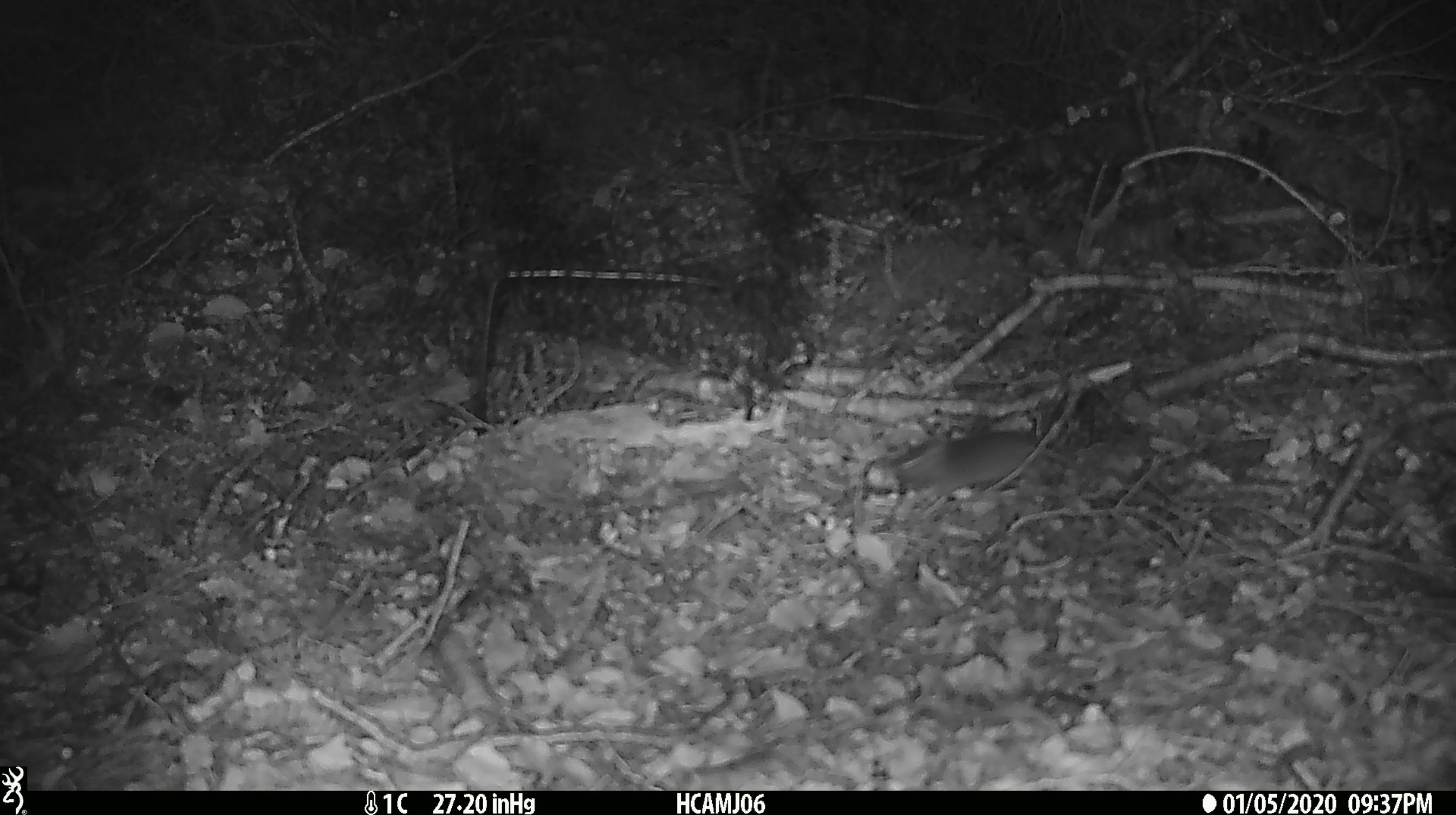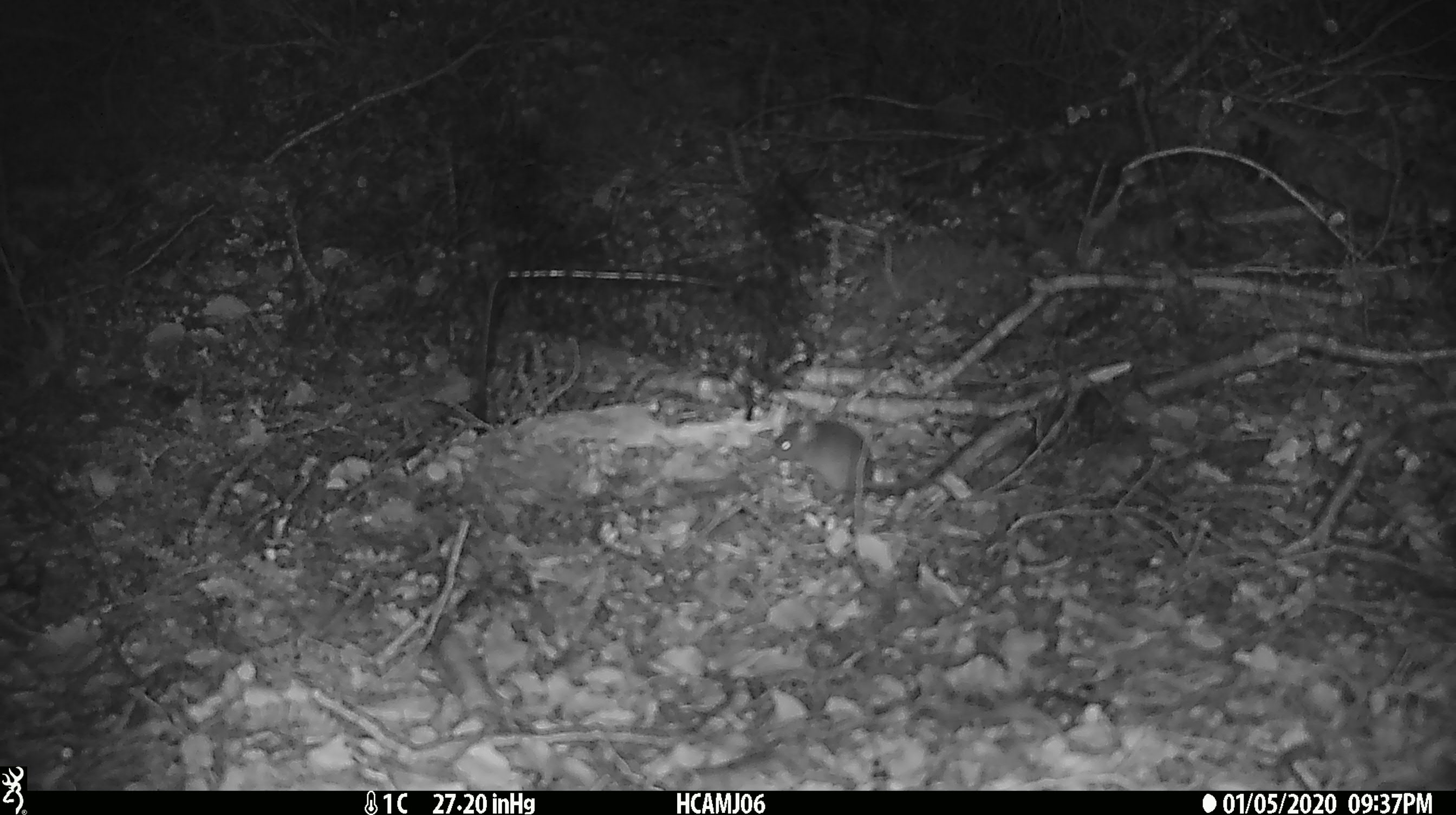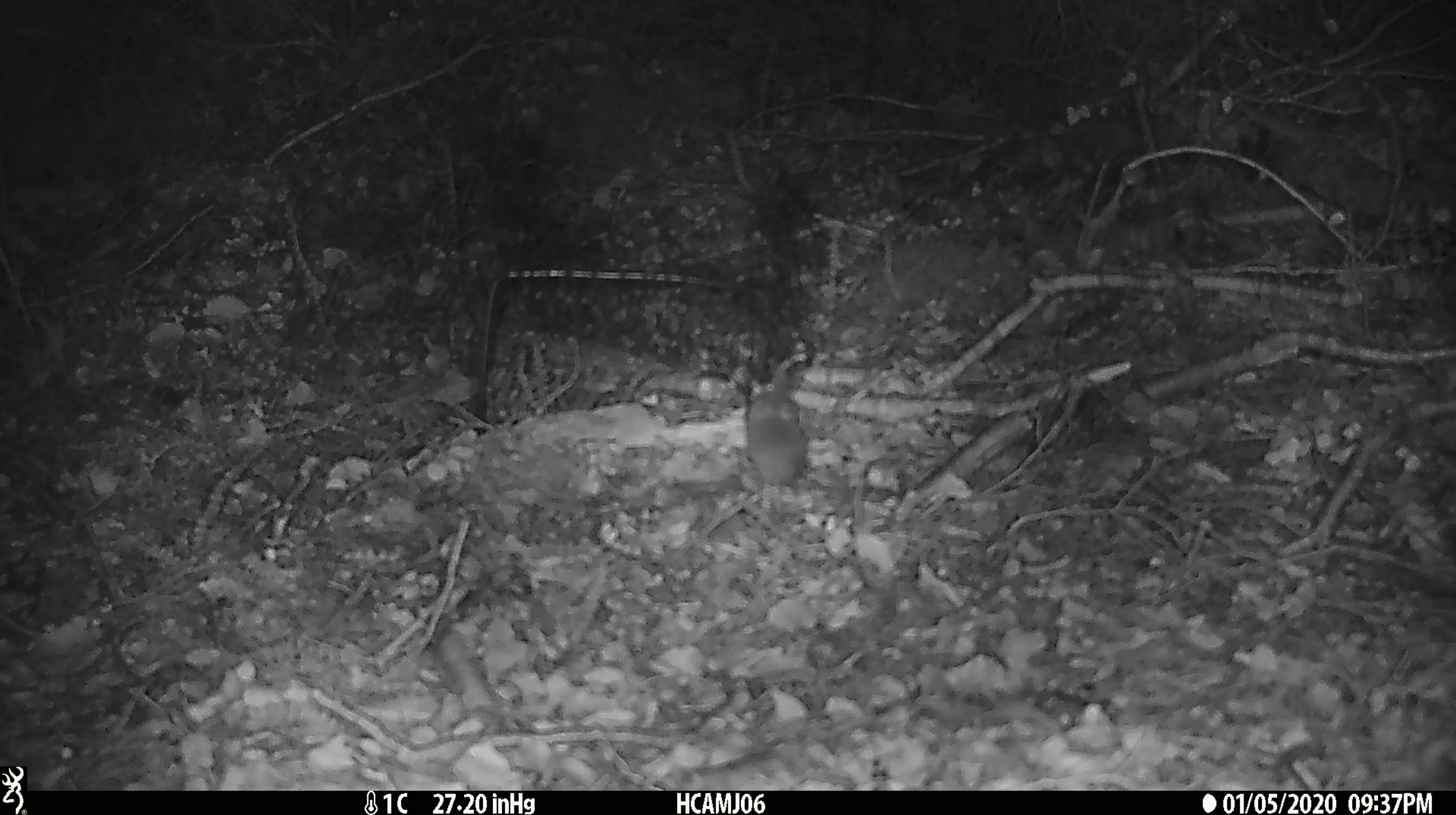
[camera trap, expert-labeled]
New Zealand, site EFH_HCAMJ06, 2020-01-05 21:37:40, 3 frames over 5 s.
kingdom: Animalia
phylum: Chordata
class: Mammalia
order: Rodentia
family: Muridae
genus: Mus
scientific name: Mus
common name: mouse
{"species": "mouse (Mus)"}